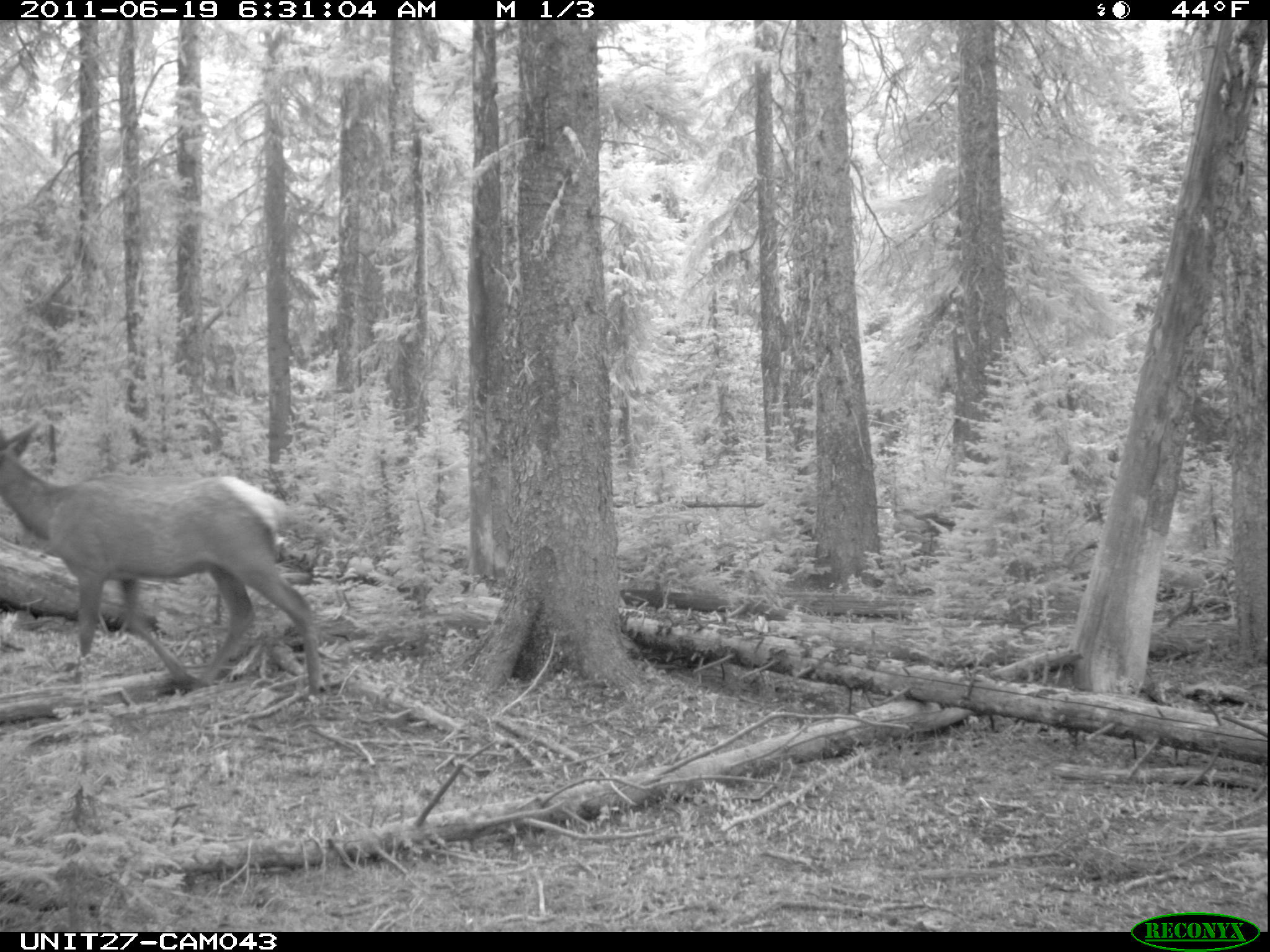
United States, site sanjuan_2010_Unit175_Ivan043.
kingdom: Animalia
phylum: Chordata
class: Mammalia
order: Artiodactyla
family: Cervidae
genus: Cervus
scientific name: Cervus elaphus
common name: red deer